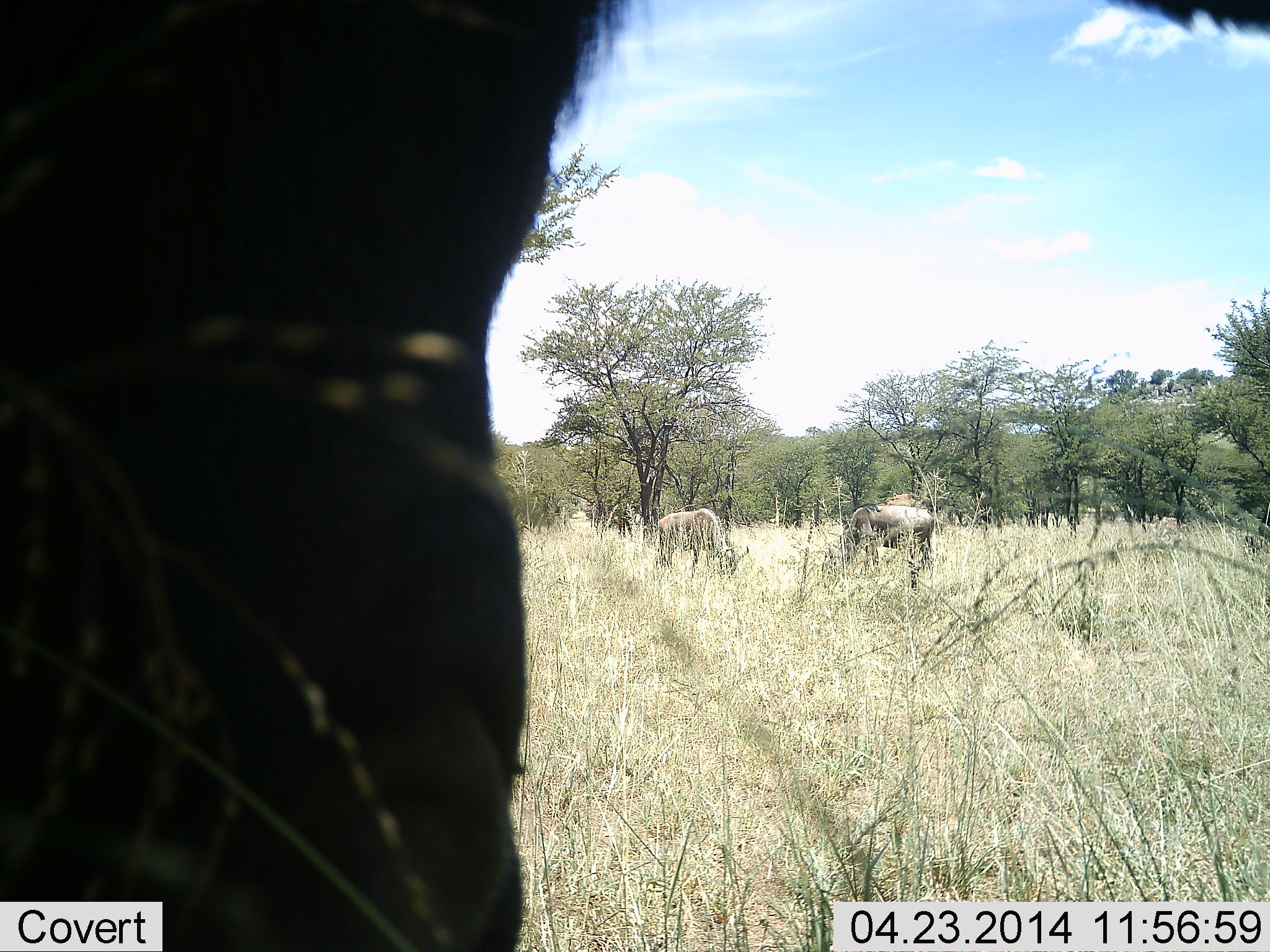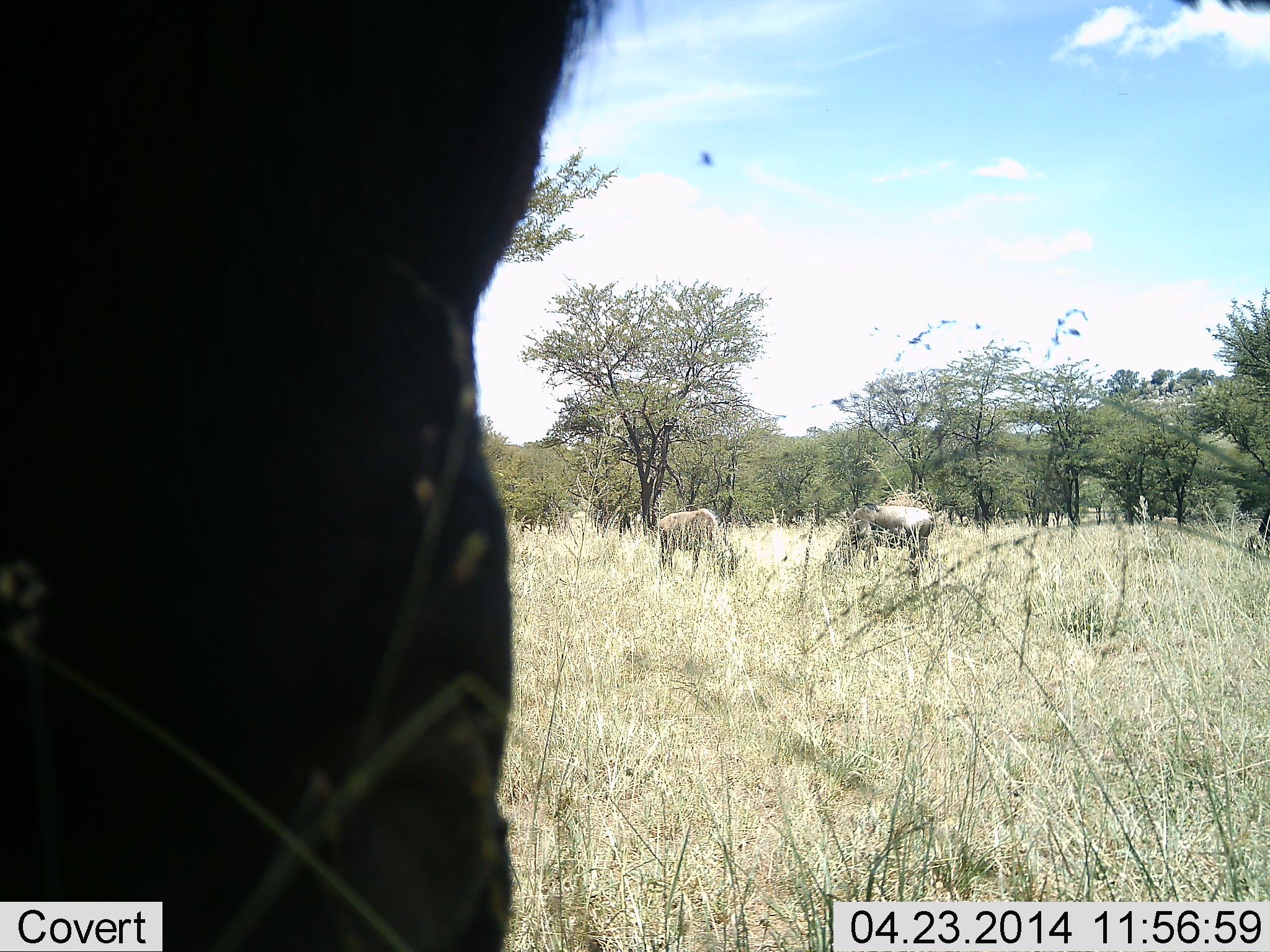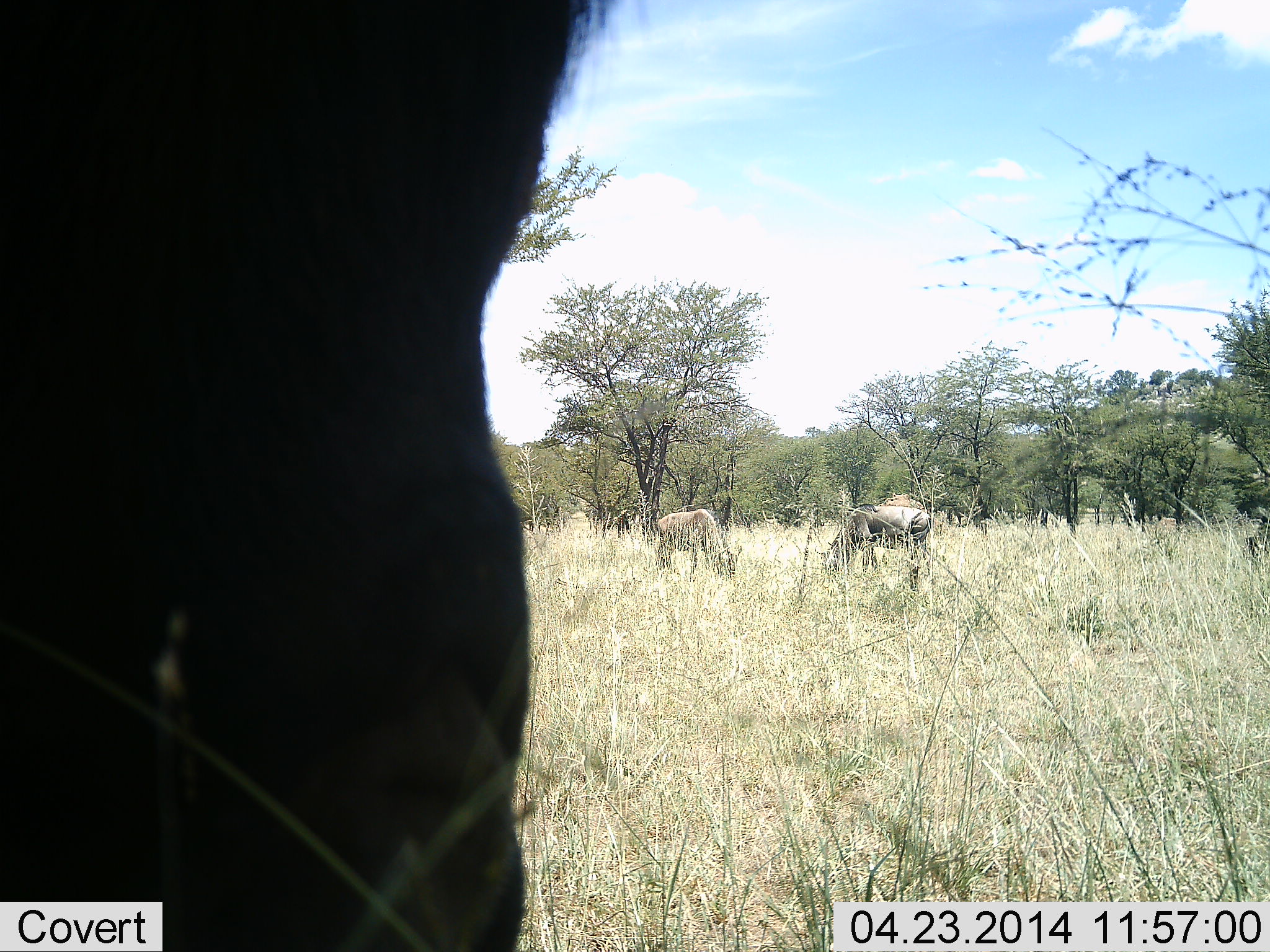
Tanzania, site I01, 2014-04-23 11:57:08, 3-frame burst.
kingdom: Animalia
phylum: Chordata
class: Mammalia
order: Artiodactyla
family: Bovidae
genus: Connochaetes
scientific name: Connochaetes taurinus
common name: blue wildebeest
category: wildebeest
Wildebeest (blue wildebeest) (Connochaetes taurinus), count 3. Behavior (volunteer vote fractions): standing 45%, resting 0%, moving 0%, interacting 9%. Young present (vote fraction): 0%. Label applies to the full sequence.